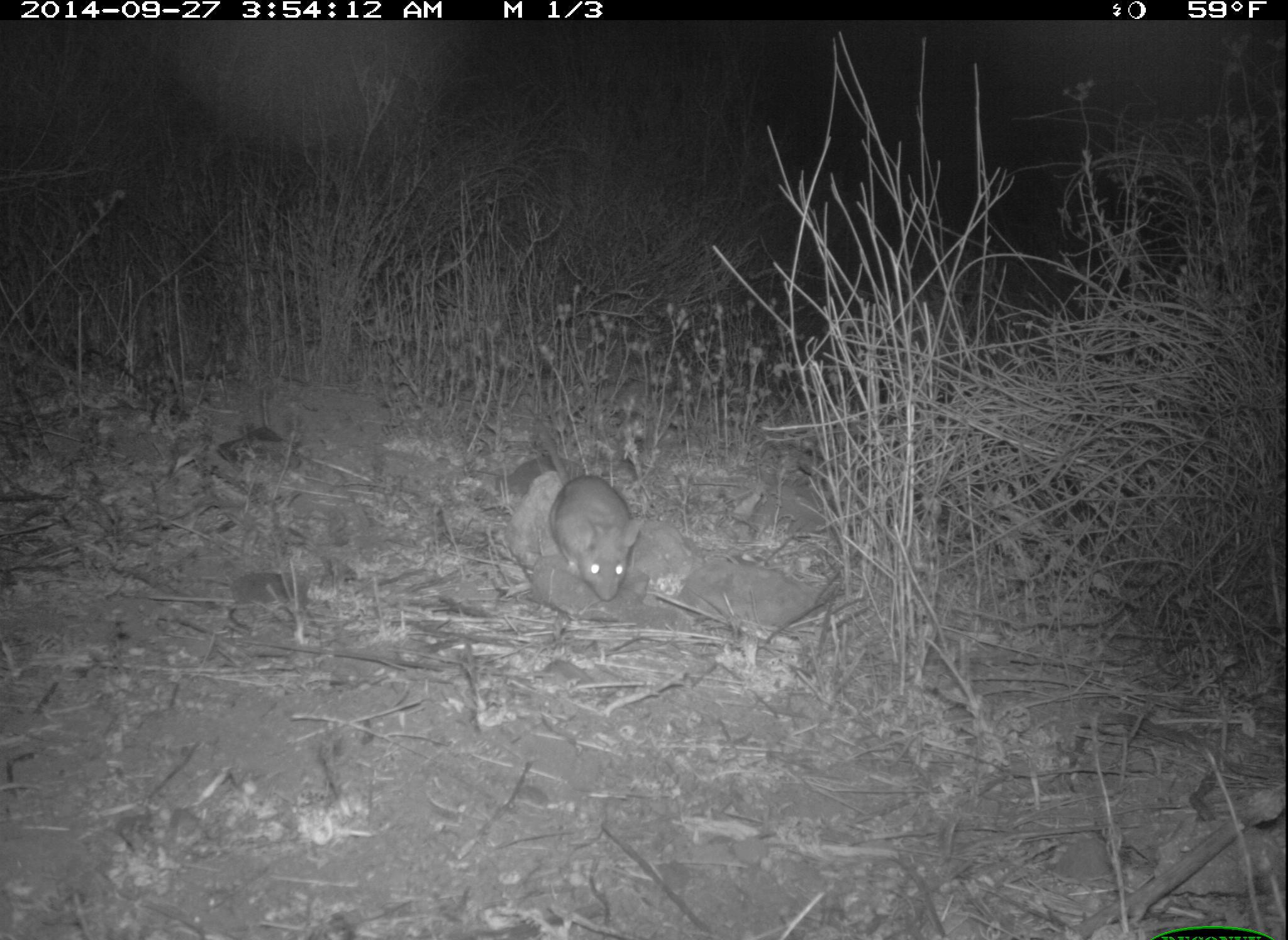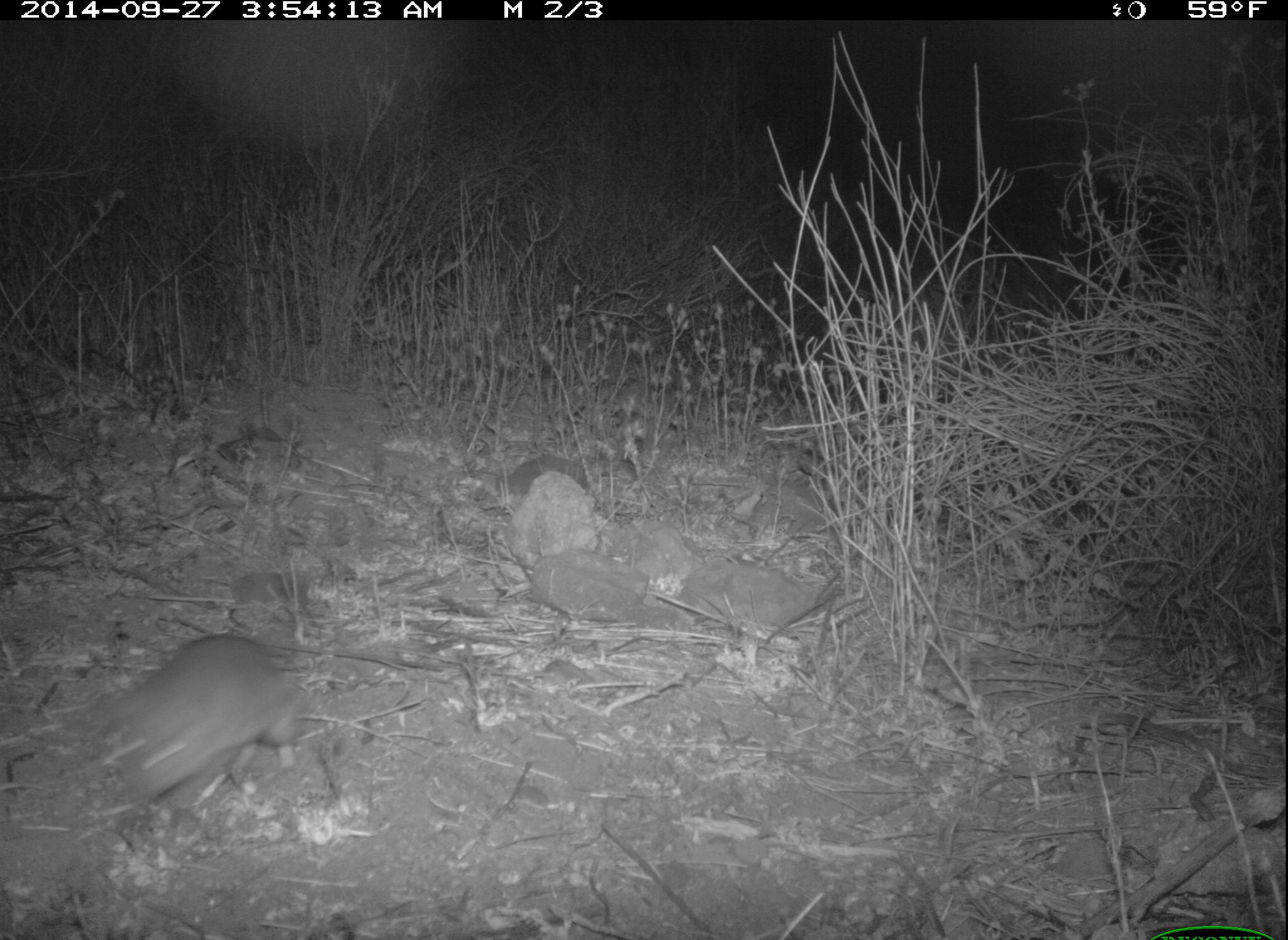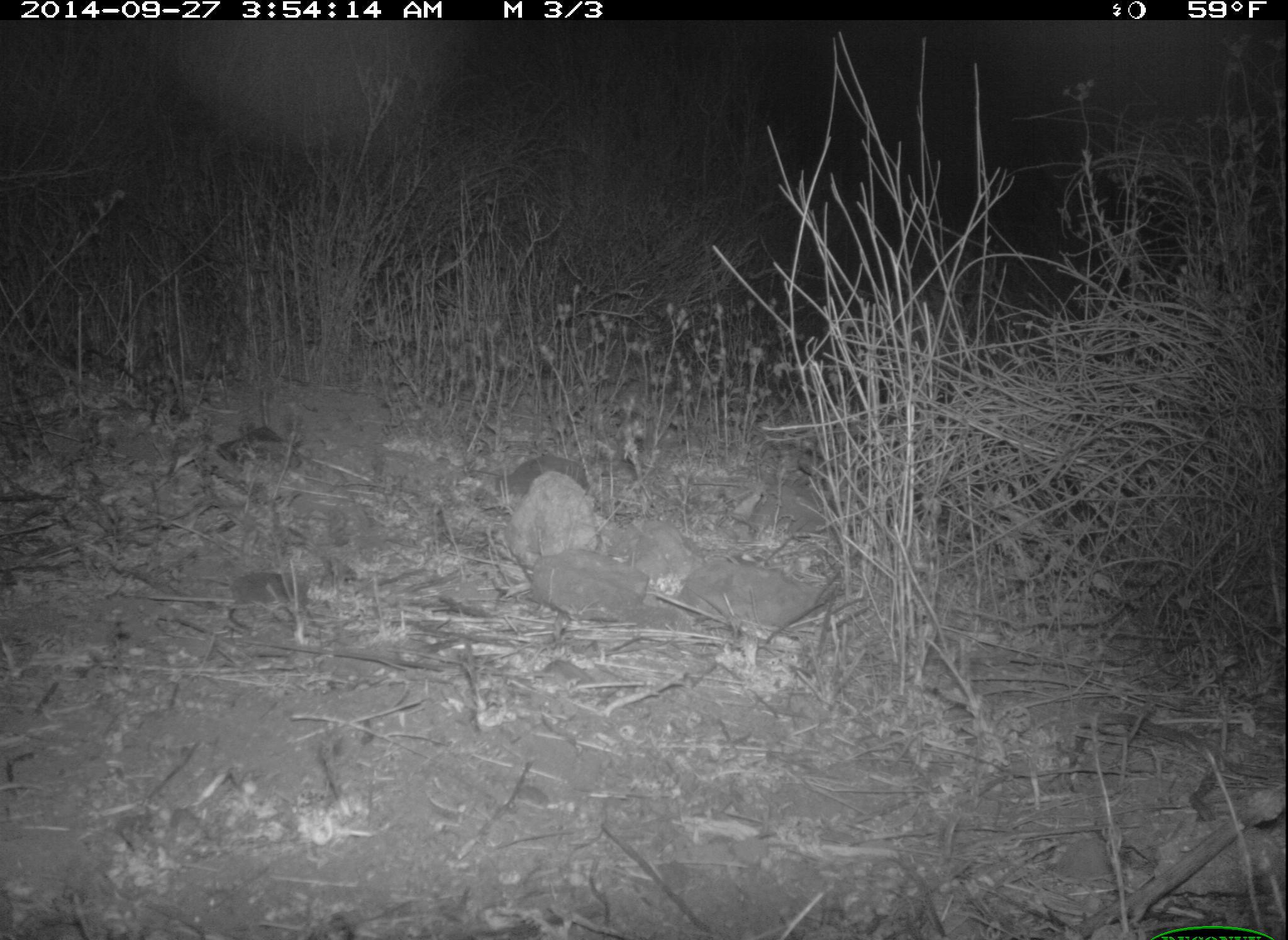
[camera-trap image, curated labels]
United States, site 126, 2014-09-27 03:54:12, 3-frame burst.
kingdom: Animalia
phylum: Chordata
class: Mammalia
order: Rodentia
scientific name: Rodentia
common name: rodent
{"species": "rodent (Rodentia)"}